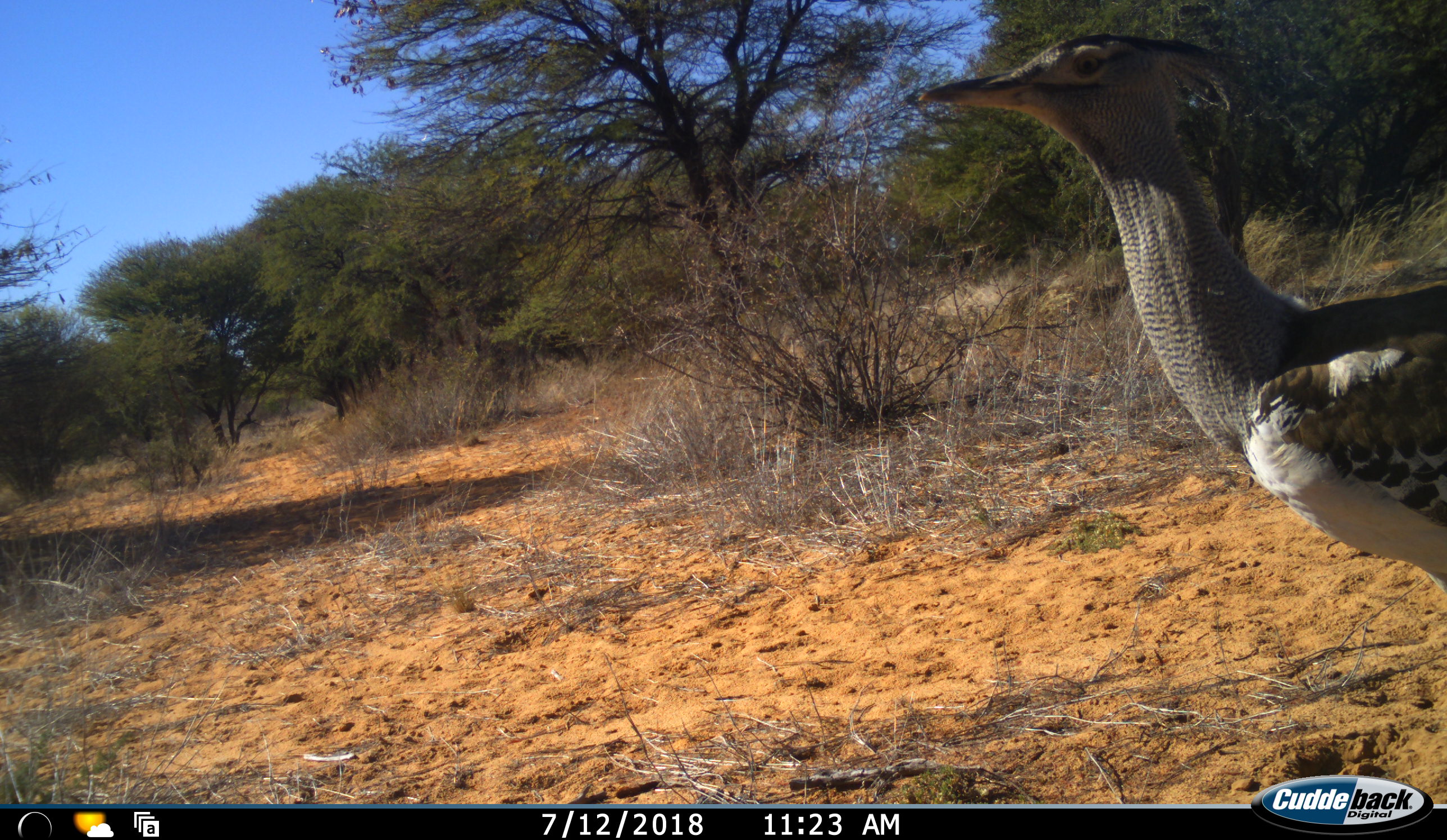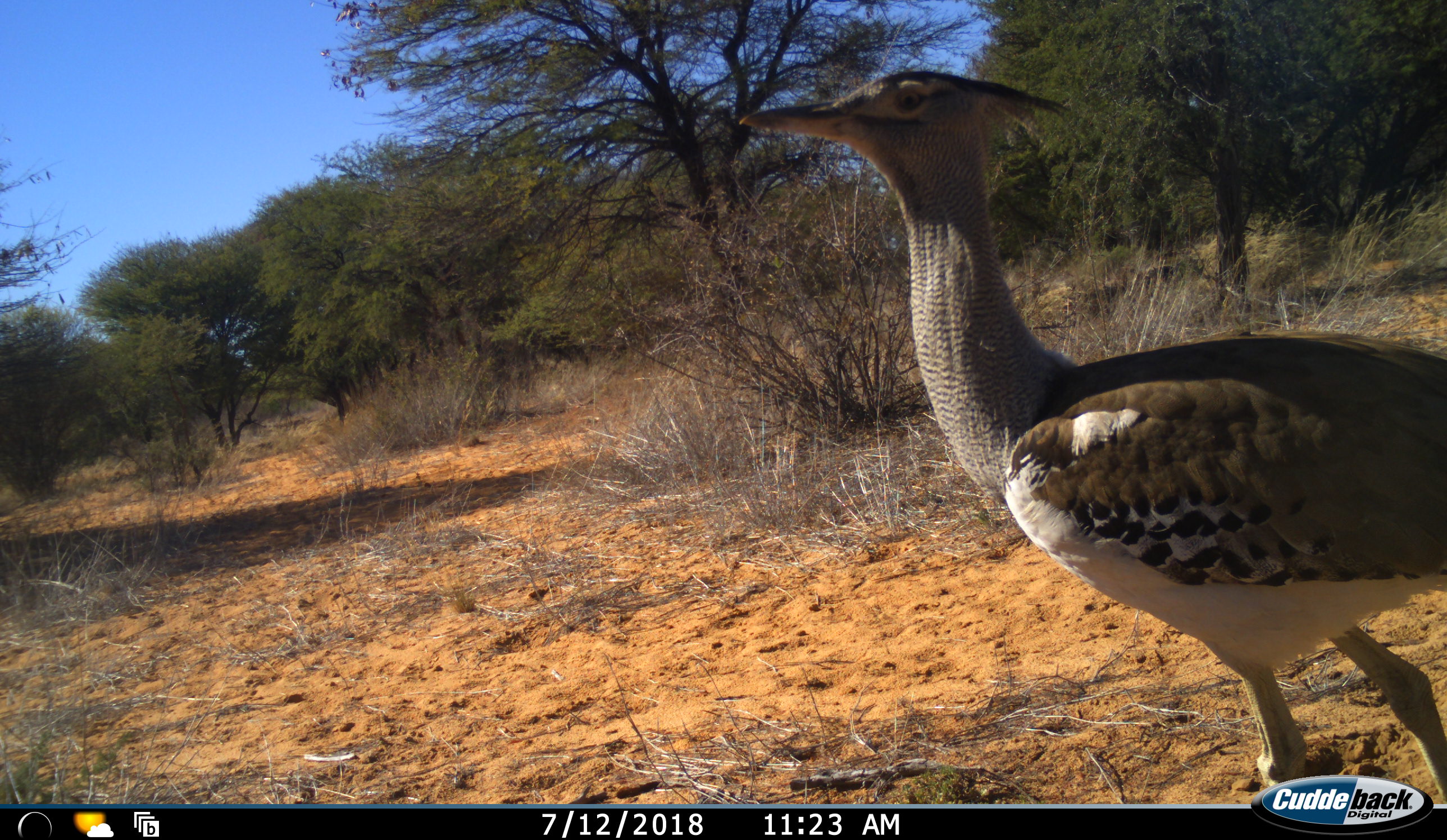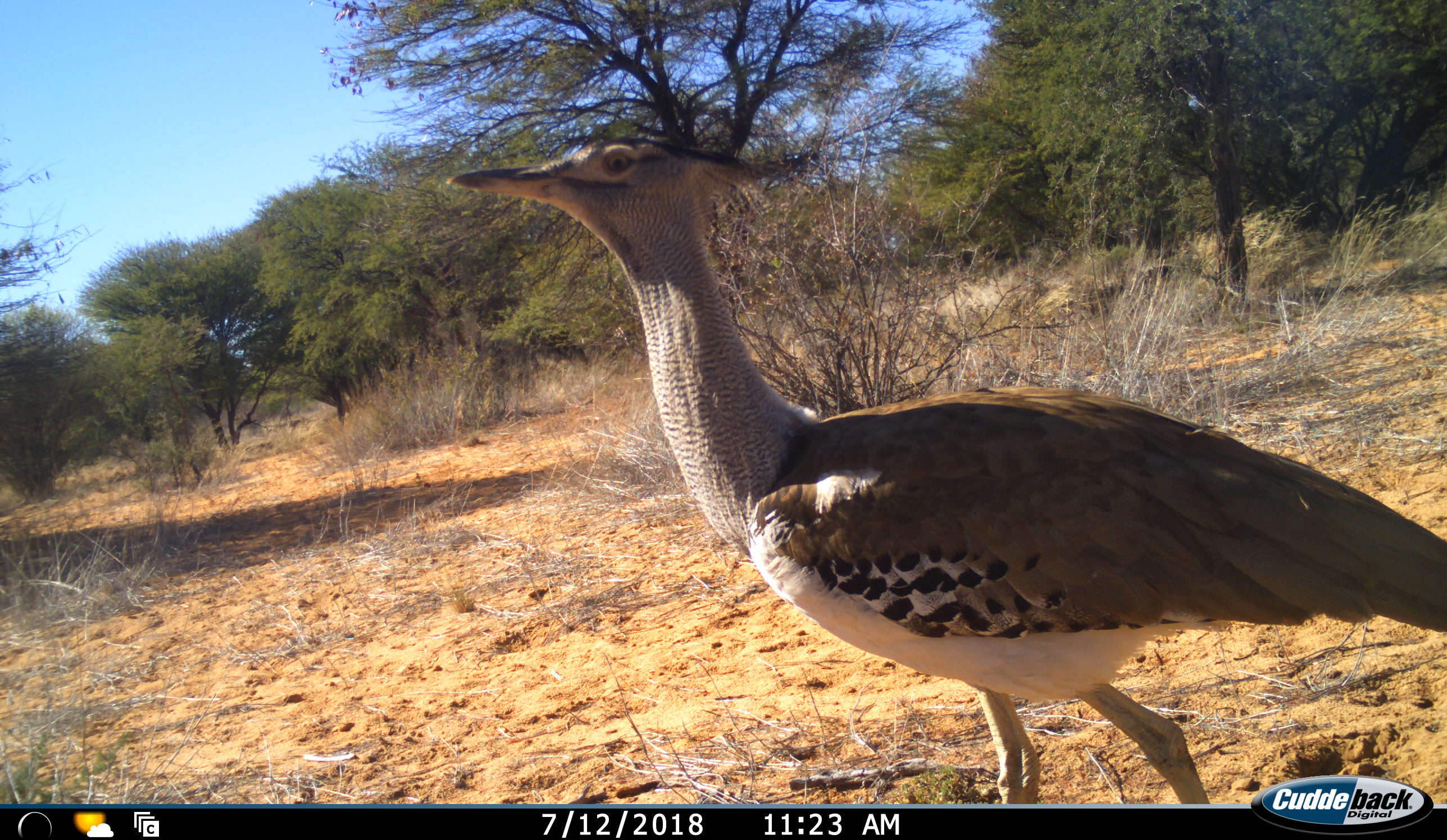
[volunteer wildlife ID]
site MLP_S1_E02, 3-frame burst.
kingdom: Animalia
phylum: Chordata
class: Aves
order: Otidiformes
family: Otididae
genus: Ardeotis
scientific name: Ardeotis kori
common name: kori bustard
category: bustardkori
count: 1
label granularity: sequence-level